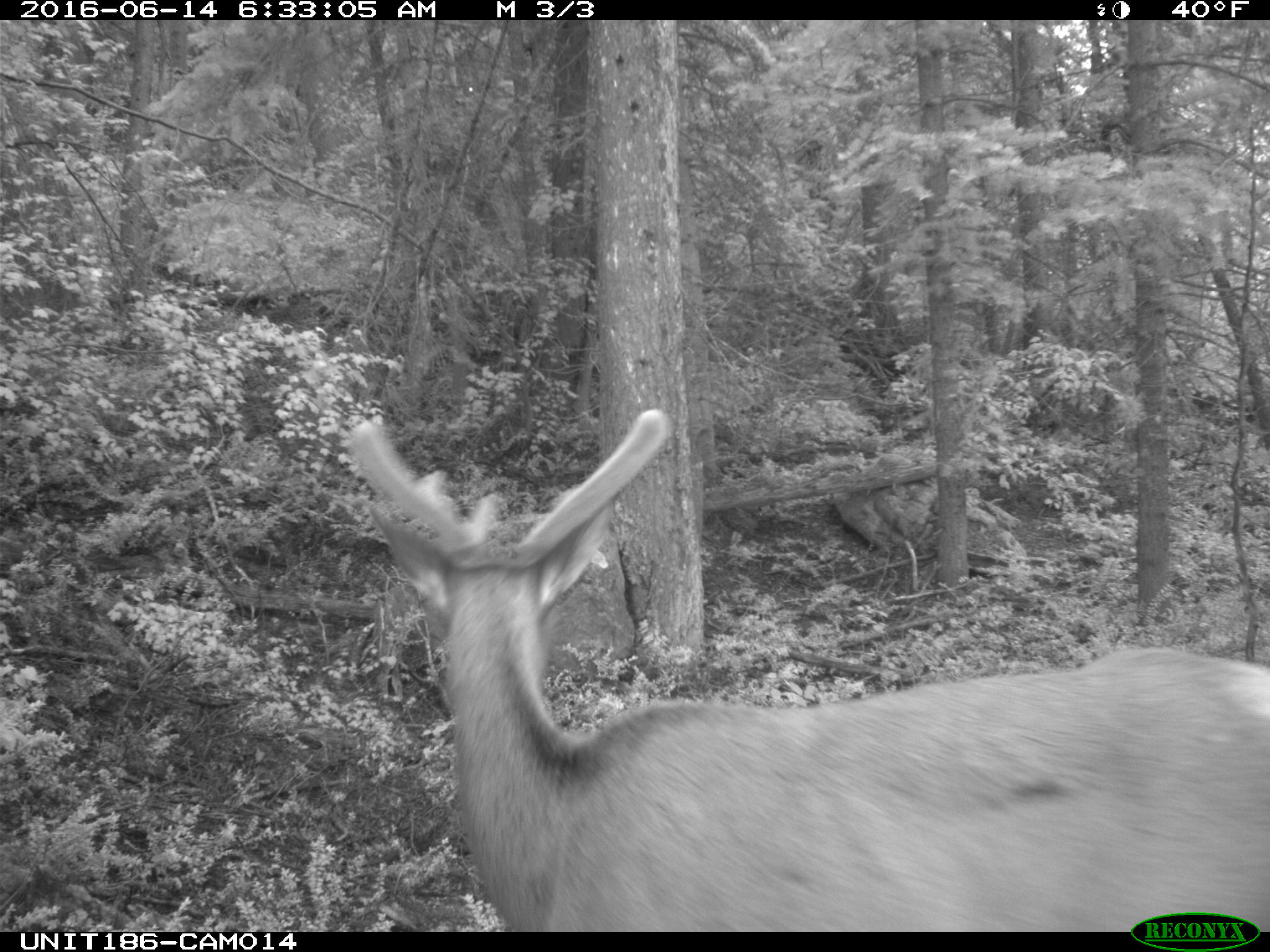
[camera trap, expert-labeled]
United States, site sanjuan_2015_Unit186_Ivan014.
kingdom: Animalia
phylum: Chordata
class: Mammalia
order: Artiodactyla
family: Cervidae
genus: Cervus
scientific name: Cervus elaphus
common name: red deer